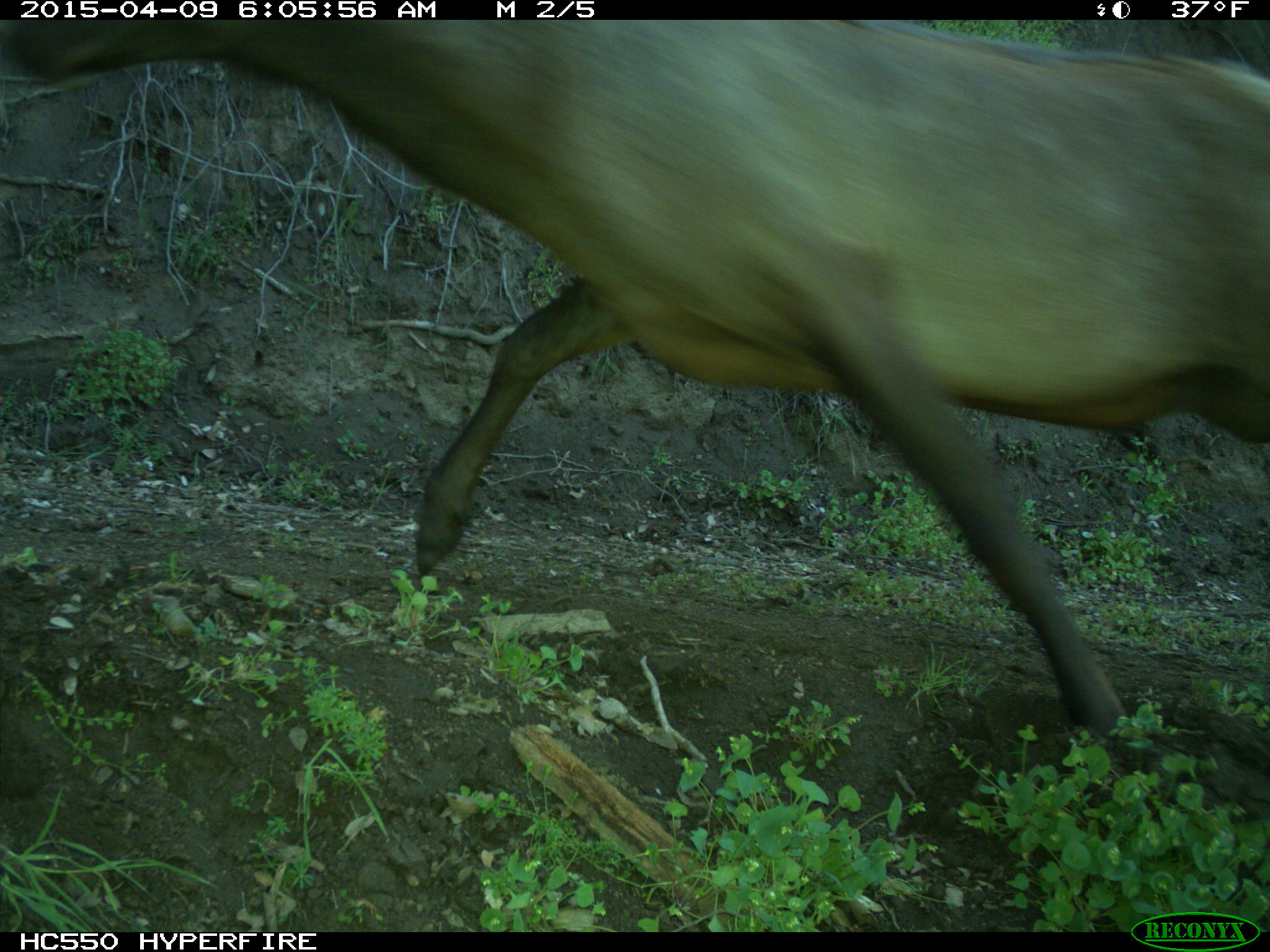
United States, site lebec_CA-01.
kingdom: Animalia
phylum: Chordata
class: Mammalia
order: Artiodactyla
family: Cervidae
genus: Cervus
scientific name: Cervus canadensis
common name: elk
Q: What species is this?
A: Cervus canadensis (elk).